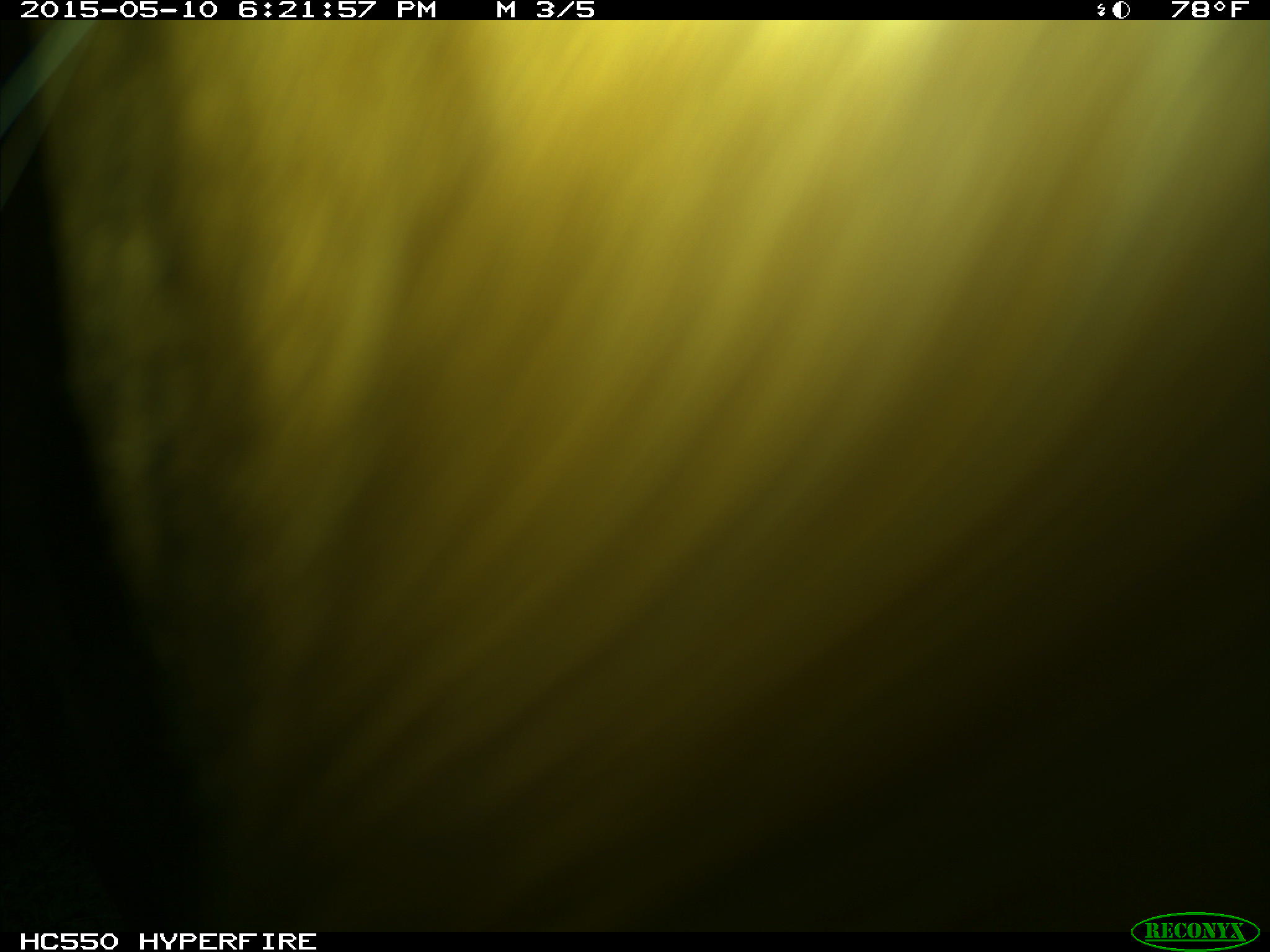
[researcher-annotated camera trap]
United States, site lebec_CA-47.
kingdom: Animalia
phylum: Chordata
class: Mammalia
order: Artiodactyla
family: Bovidae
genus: Bos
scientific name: Bos taurus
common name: domestic cow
Bos taurus (domestic cow).